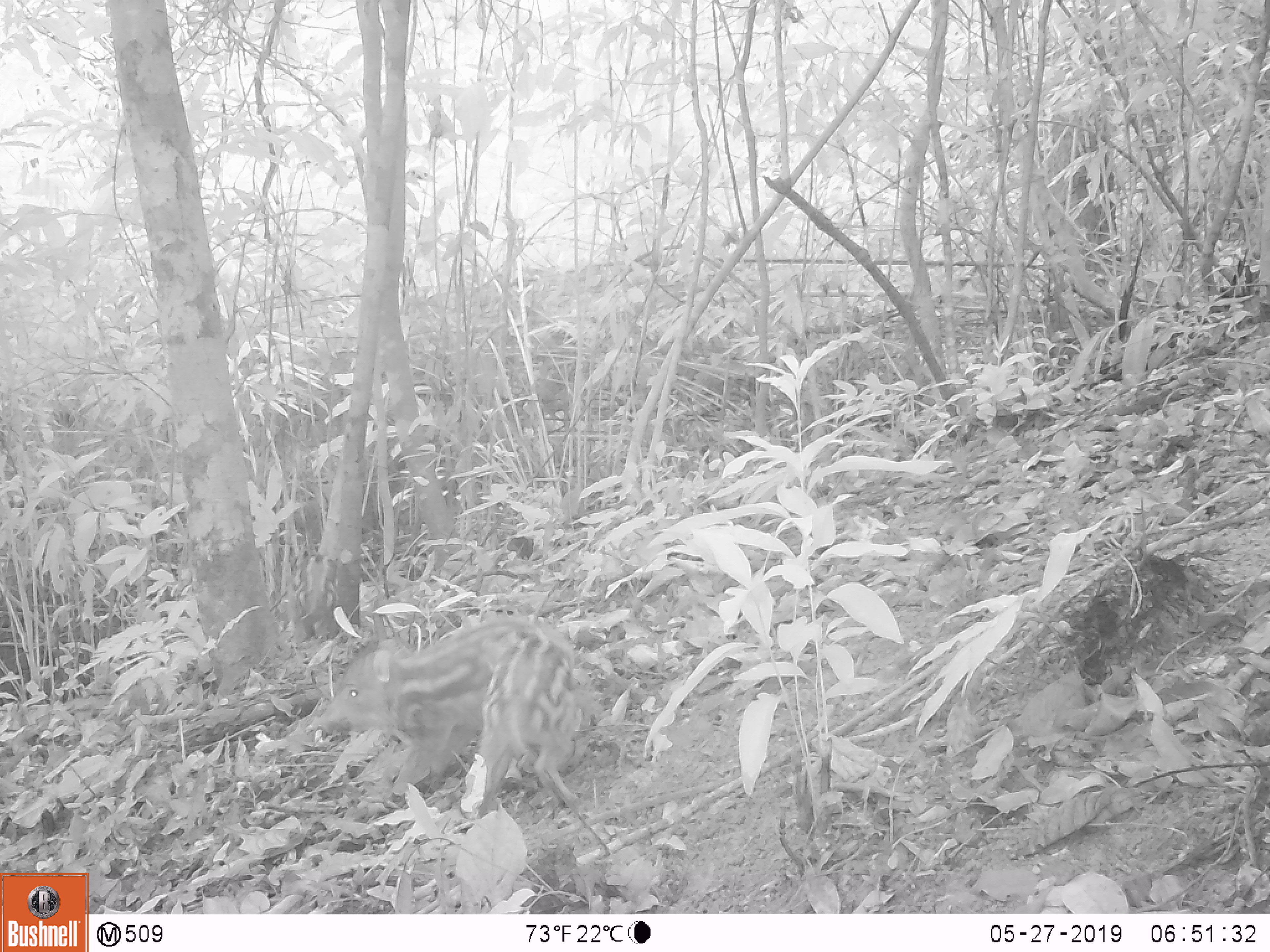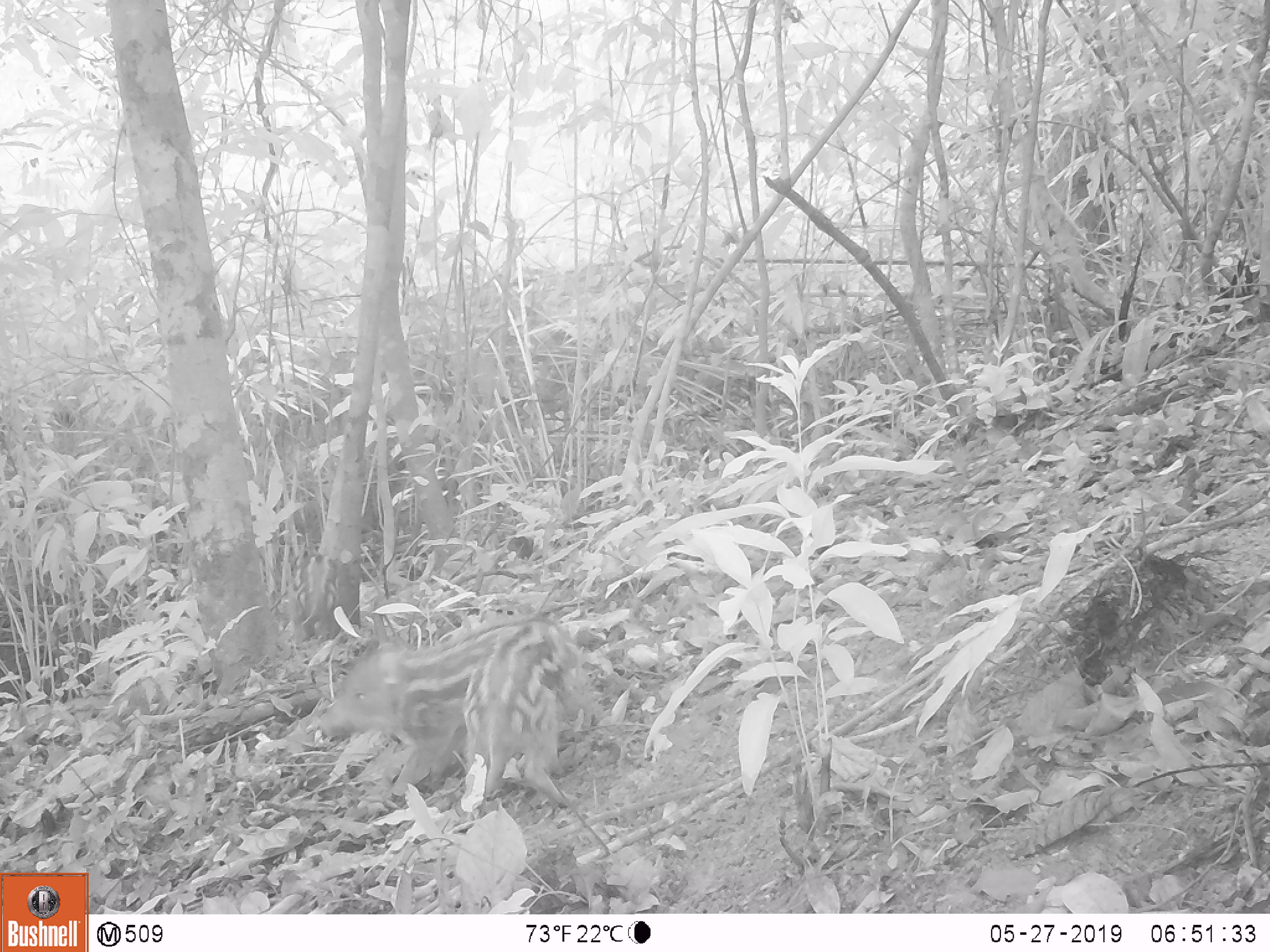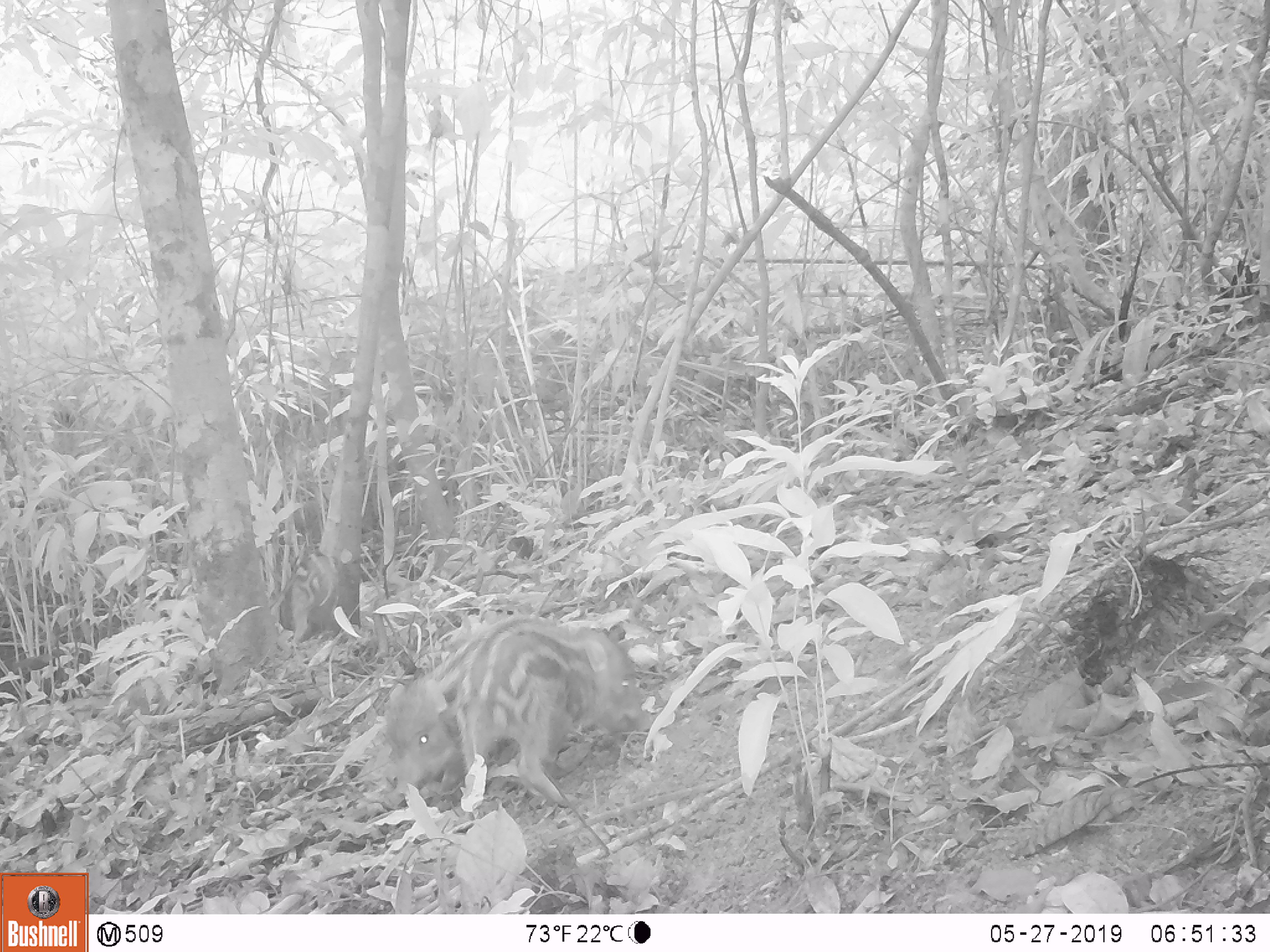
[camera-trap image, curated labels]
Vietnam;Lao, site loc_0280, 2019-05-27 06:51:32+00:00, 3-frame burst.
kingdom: Animalia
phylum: Chordata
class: Mammalia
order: Artiodactyla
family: Suidae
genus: Sus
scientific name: Sus scrofa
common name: eurasian wild pig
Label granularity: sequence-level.